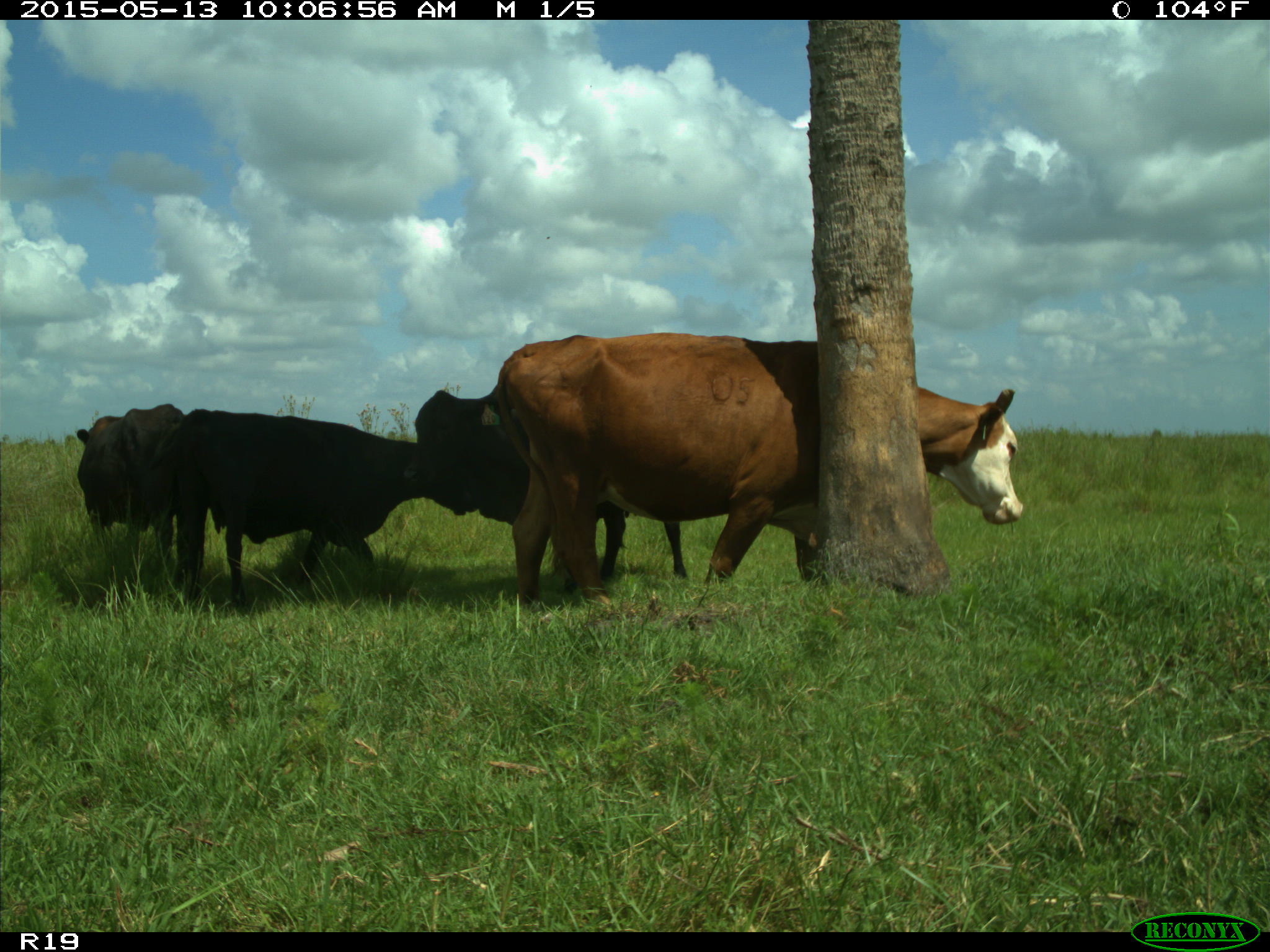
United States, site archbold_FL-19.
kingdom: Animalia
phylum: Chordata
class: Mammalia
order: Artiodactyla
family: Bovidae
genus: Bos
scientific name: Bos taurus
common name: domestic cow